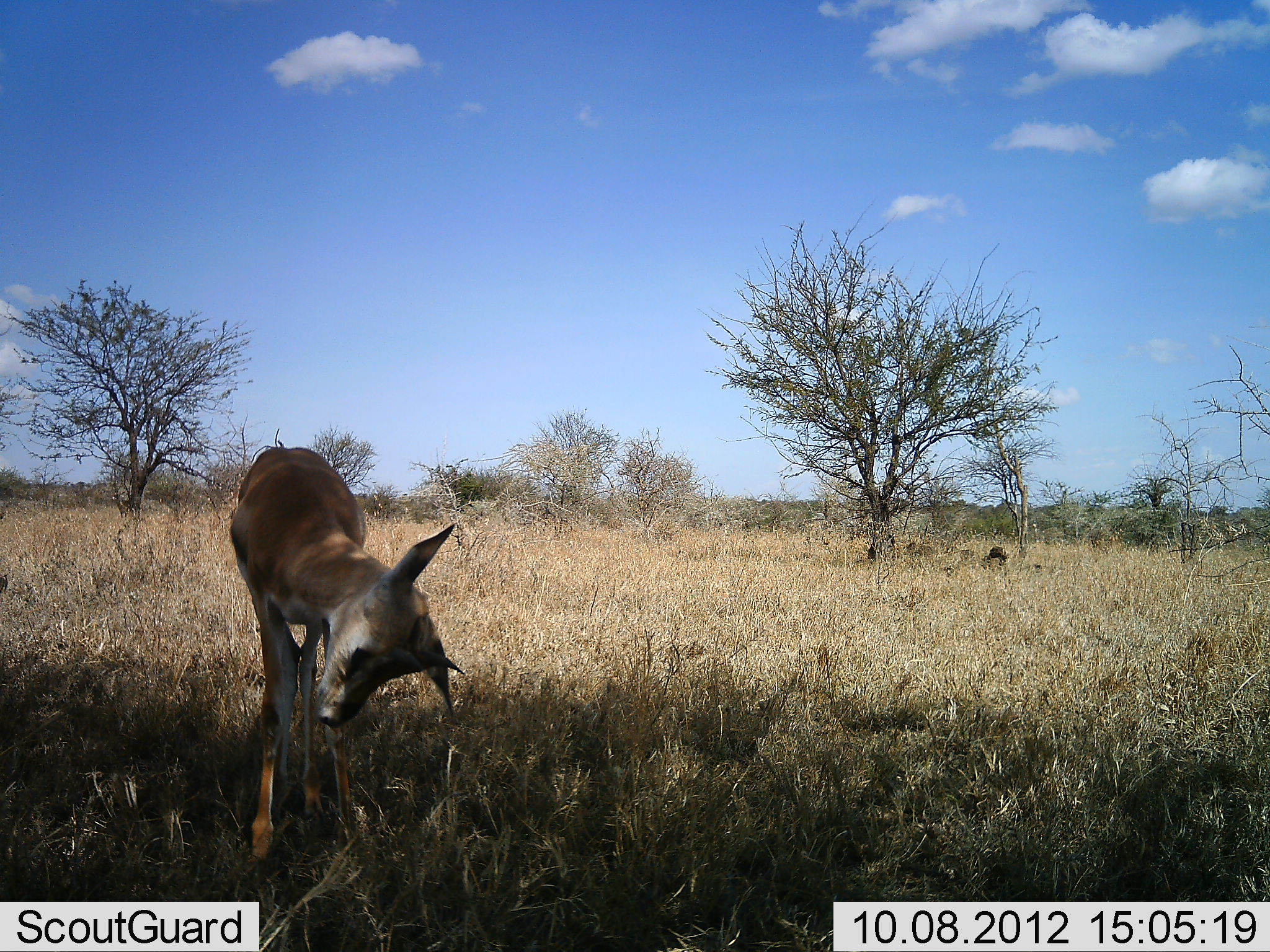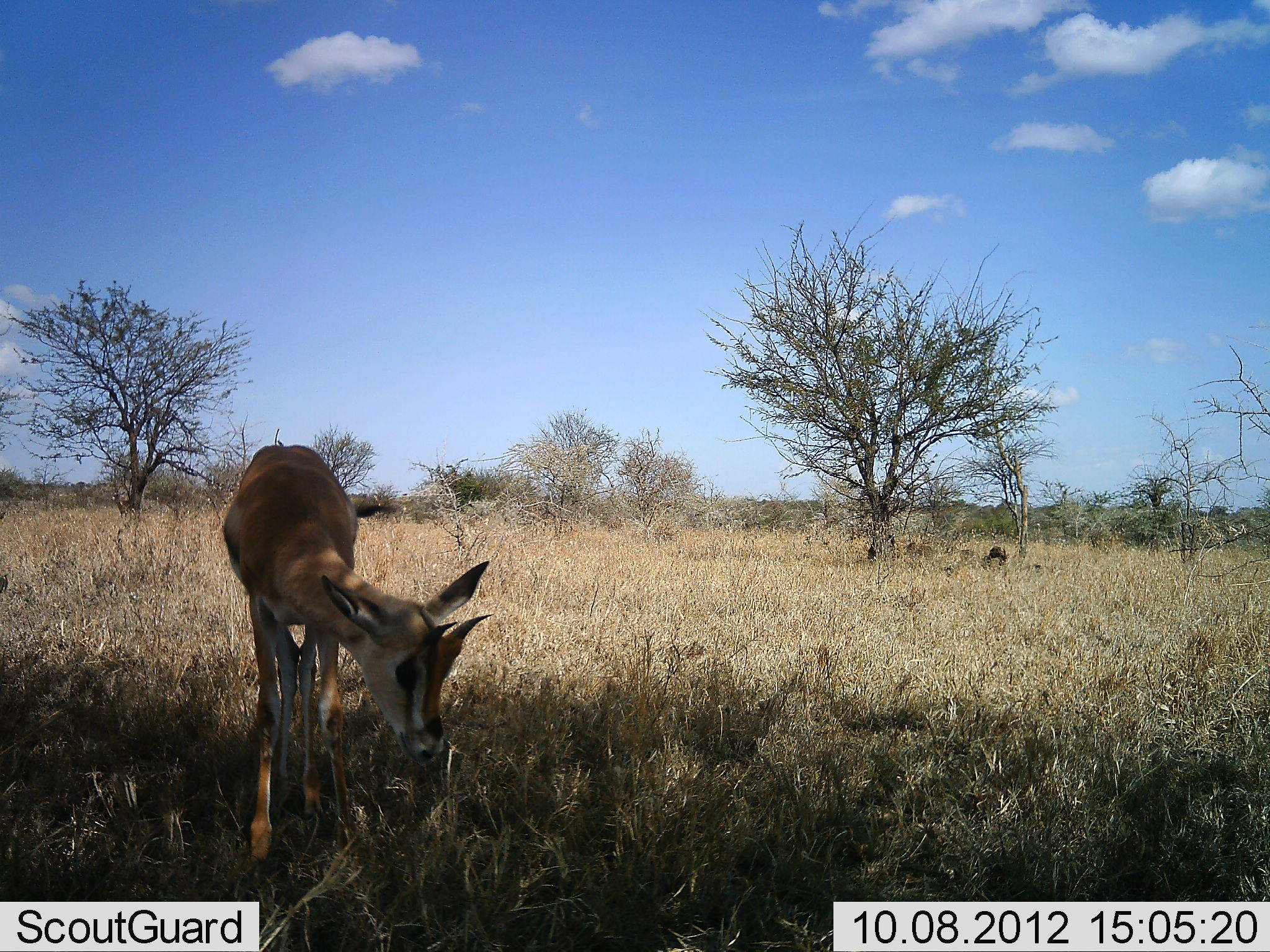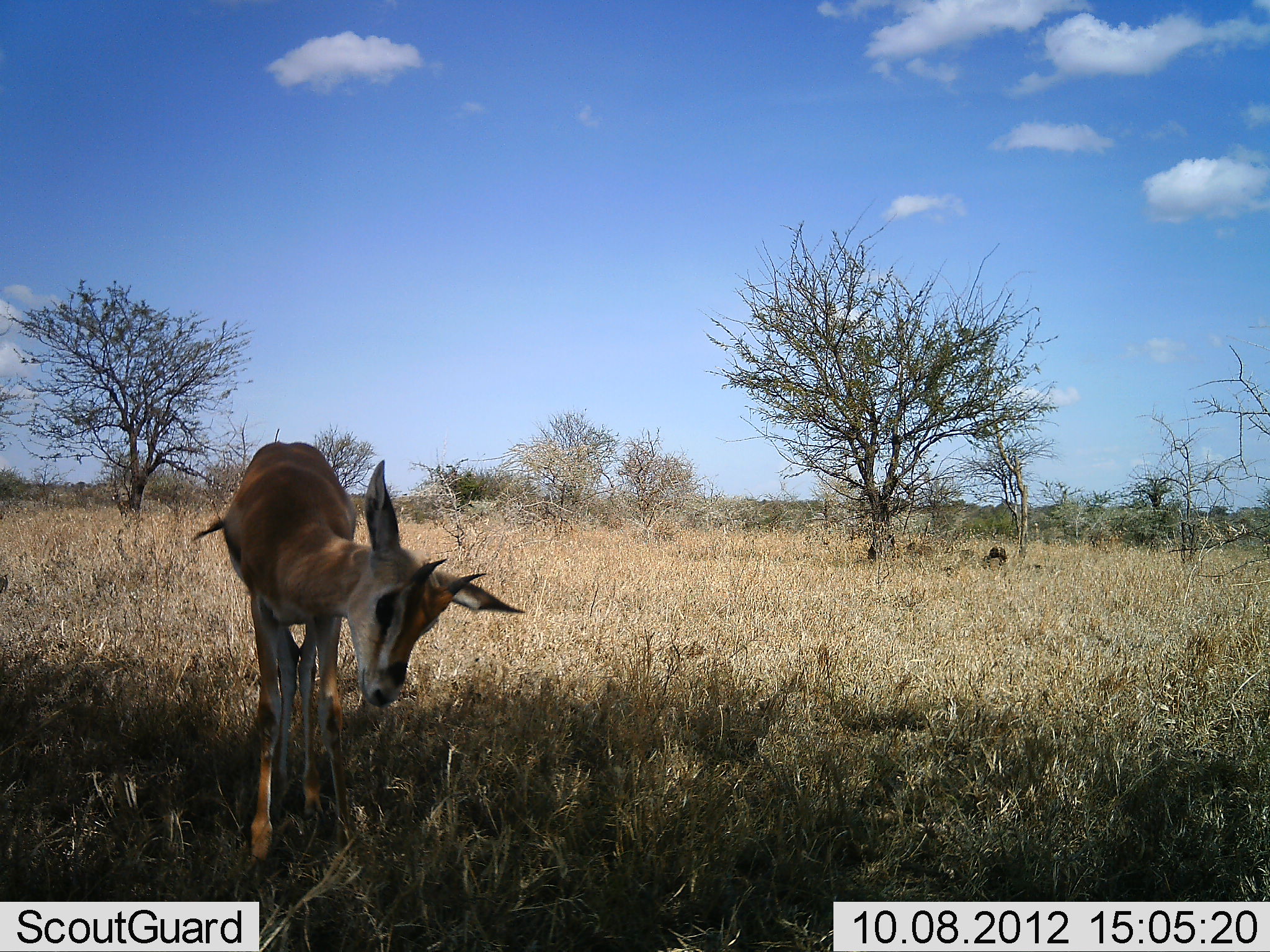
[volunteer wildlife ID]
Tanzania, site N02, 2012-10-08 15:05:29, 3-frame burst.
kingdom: Animalia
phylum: Chordata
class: Mammalia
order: Artiodactyla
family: Bovidae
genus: Eudorcas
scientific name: Eudorcas thomsonii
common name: thomson's gazelle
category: gazellethomsons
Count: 1.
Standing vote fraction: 50%.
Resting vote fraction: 0%.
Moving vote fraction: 0%.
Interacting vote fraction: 0%.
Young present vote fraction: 20%.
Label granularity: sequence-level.